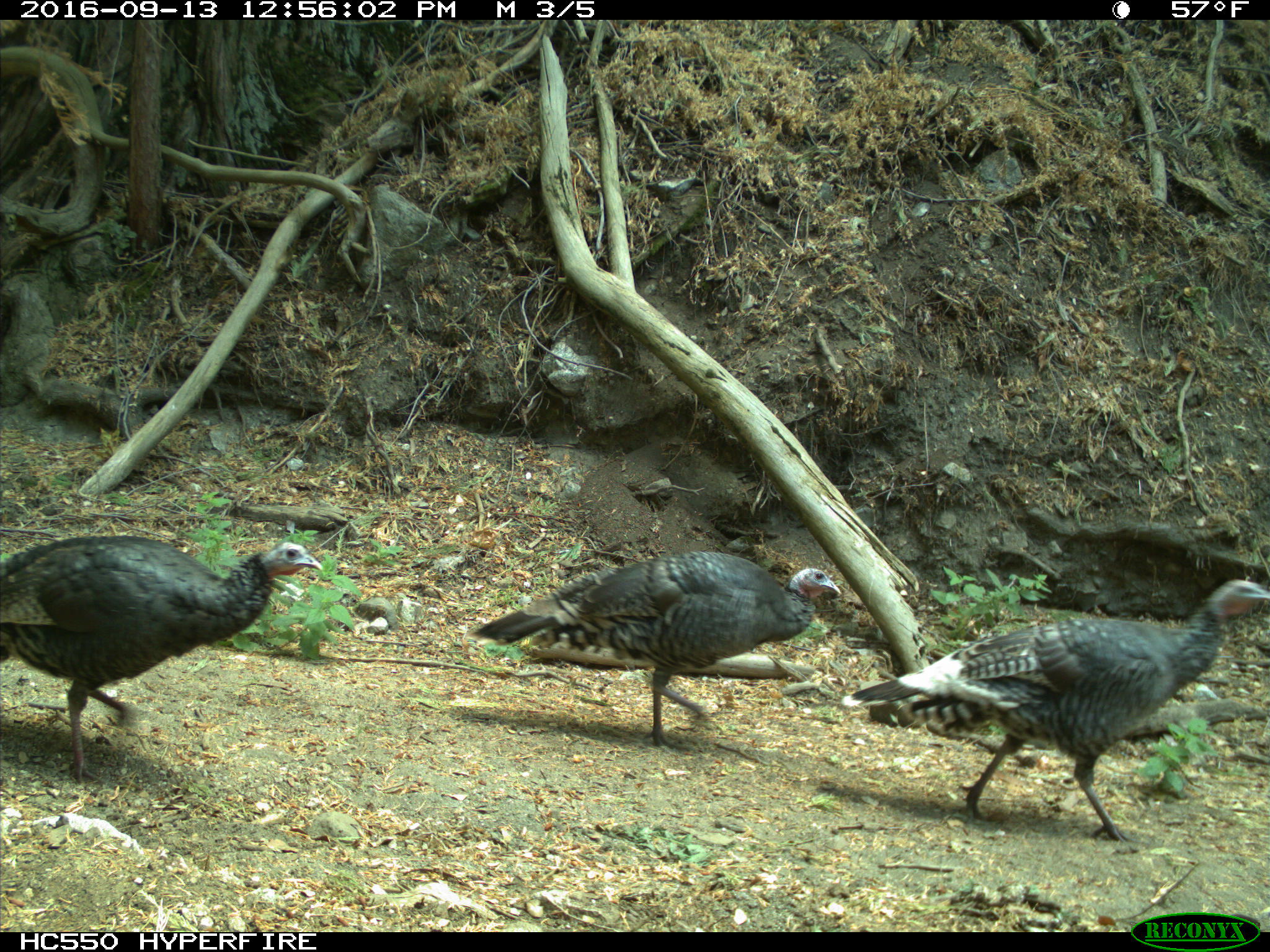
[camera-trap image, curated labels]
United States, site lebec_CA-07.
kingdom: Animalia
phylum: Chordata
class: Aves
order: Galliformes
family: Phasianidae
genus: Meleagris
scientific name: Meleagris gallopavo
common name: wild turkey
Meleagris gallopavo (wild turkey).